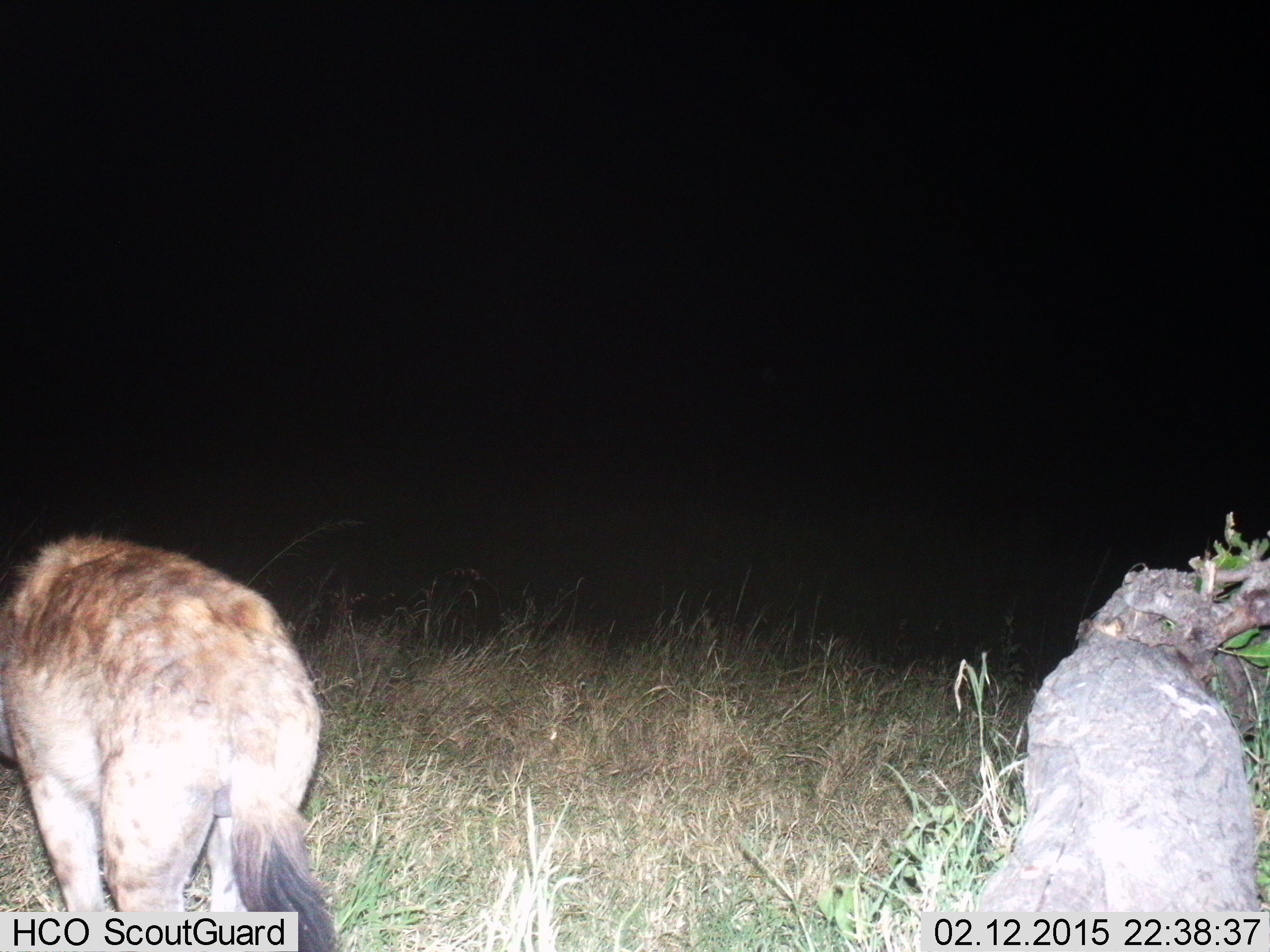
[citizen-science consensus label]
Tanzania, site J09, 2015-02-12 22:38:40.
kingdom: Animalia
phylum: Chordata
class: Mammalia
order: Carnivora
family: Hyaenidae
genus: Crocuta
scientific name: Crocuta crocuta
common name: spotted hyena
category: hyenaspotted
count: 1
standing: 60%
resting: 0%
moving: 40%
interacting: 0%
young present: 0%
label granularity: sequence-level